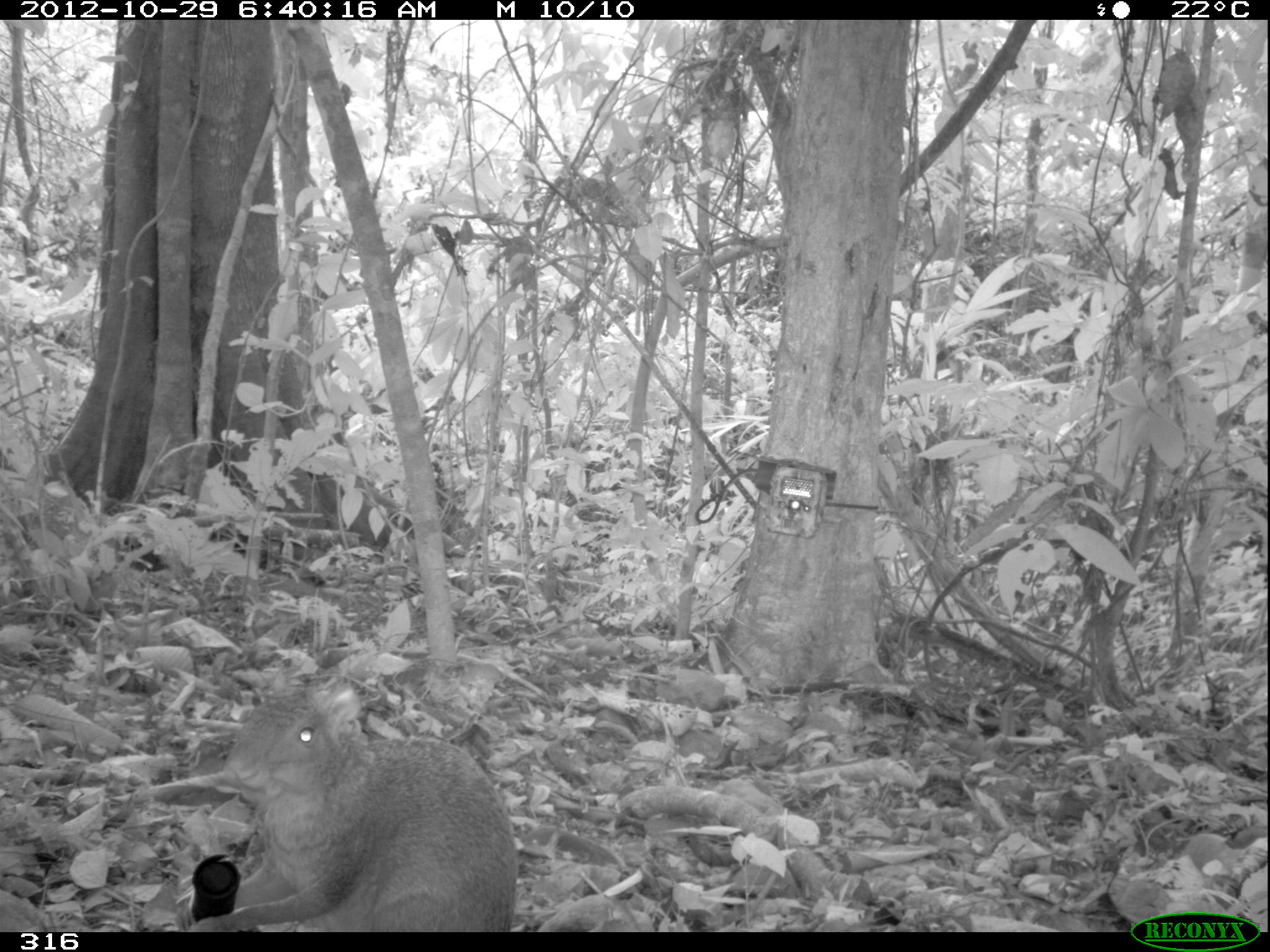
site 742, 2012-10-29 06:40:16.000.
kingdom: Animalia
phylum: Chordata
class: Mammalia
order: Rodentia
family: Dasyproctidae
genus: Dasyprocta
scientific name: Dasyprocta punctata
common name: central american agouti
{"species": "Dasyprocta punctata (central american agouti)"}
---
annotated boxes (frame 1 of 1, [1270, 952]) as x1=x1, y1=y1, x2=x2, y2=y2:
dasyprocta punctata: x1=187, y1=670, x2=514, y2=932